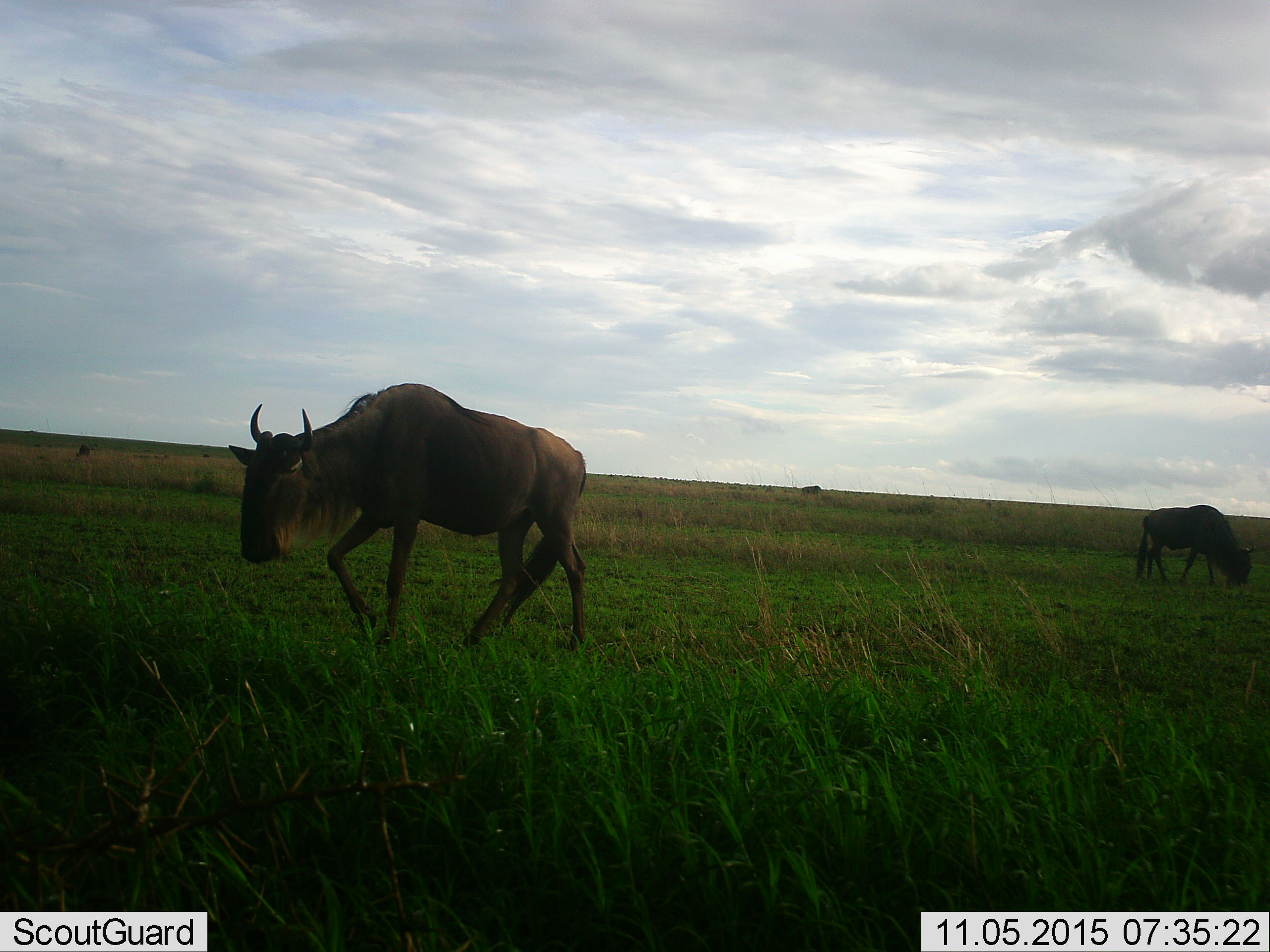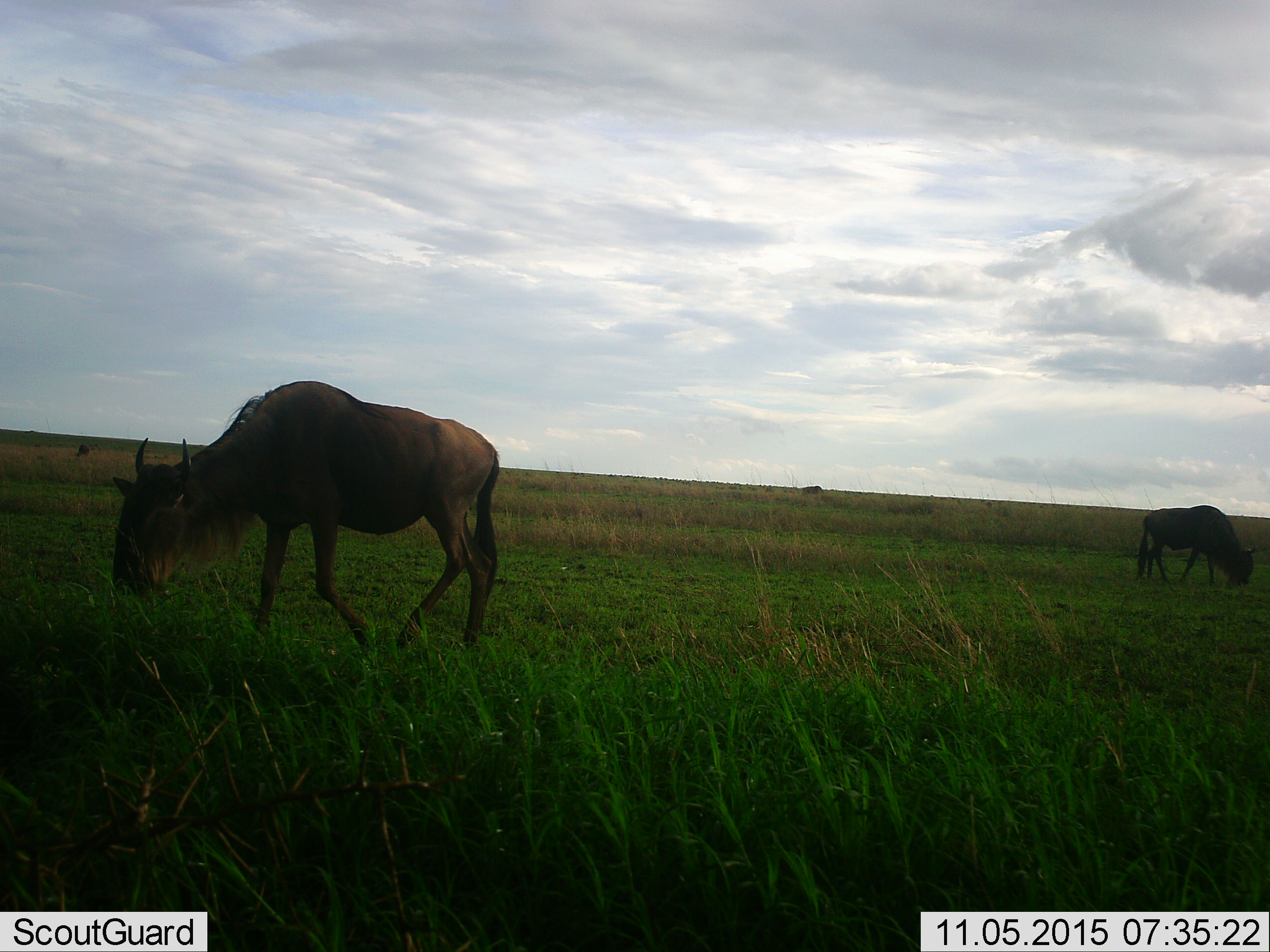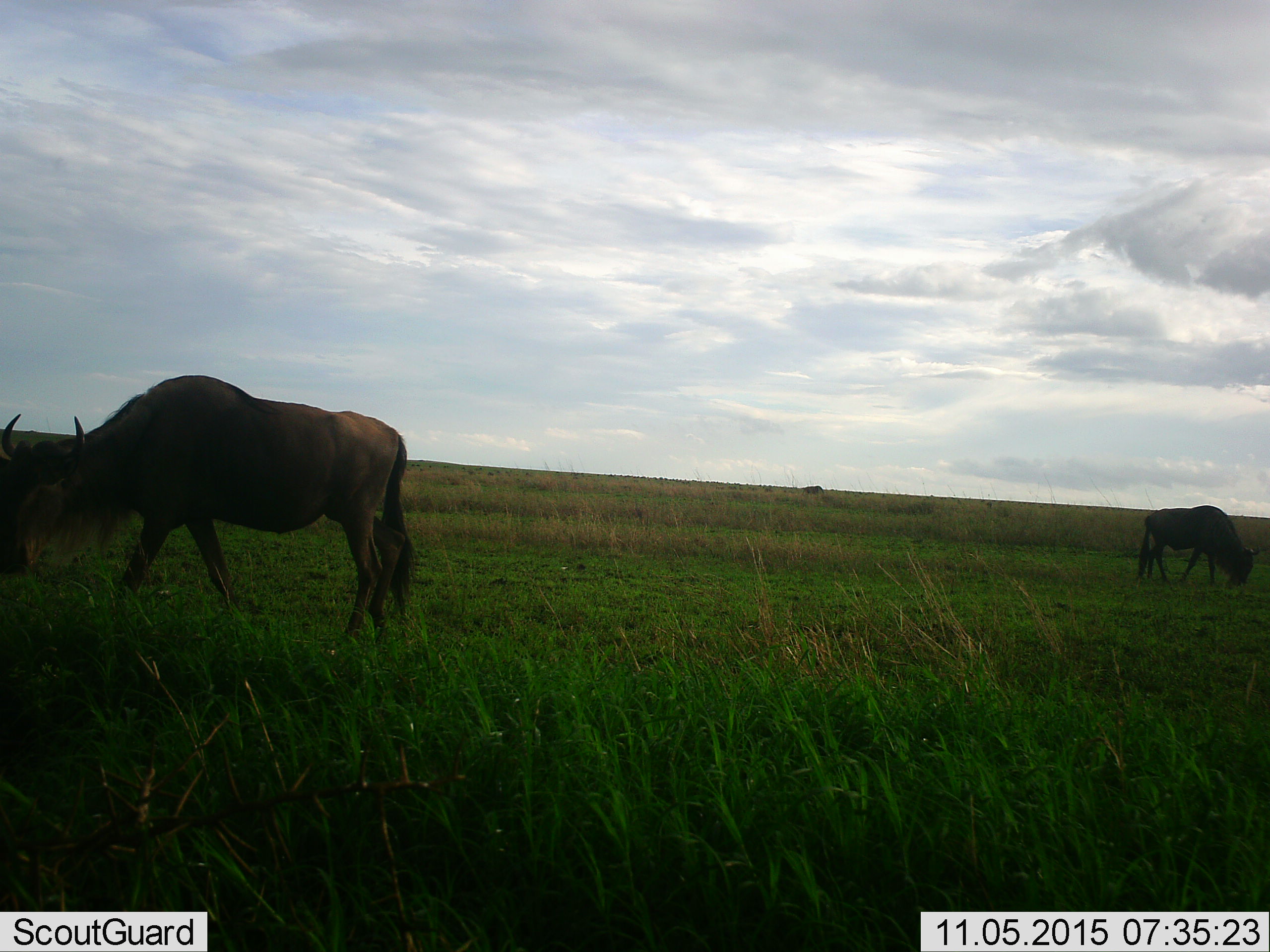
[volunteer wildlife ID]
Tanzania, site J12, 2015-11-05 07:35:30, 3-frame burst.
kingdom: Animalia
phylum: Chordata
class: Mammalia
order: Artiodactyla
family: Bovidae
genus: Connochaetes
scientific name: Connochaetes taurinus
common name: blue wildebeest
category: wildebeest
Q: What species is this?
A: Wildebeest (blue wildebeest) (Connochaetes taurinus).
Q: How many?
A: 2.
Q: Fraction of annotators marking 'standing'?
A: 22%.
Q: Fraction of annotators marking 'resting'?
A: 0%.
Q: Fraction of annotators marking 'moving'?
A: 78%.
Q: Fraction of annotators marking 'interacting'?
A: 0%.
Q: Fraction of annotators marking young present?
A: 0%.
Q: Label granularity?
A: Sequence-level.